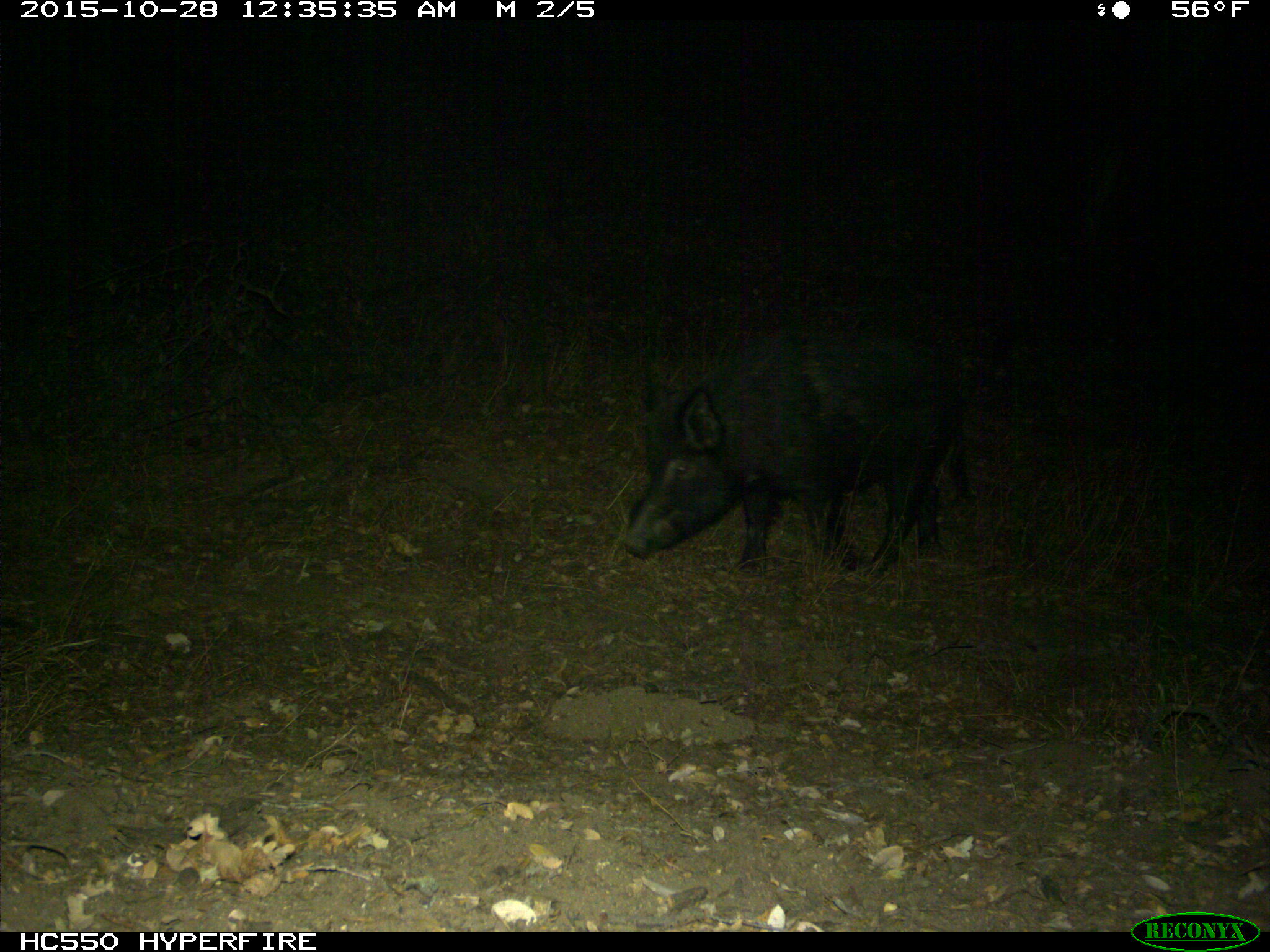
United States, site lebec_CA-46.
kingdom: Animalia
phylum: Chordata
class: Mammalia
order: Artiodactyla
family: Suidae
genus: Sus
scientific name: Sus scrofa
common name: wild boar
Sus scrofa (wild boar).